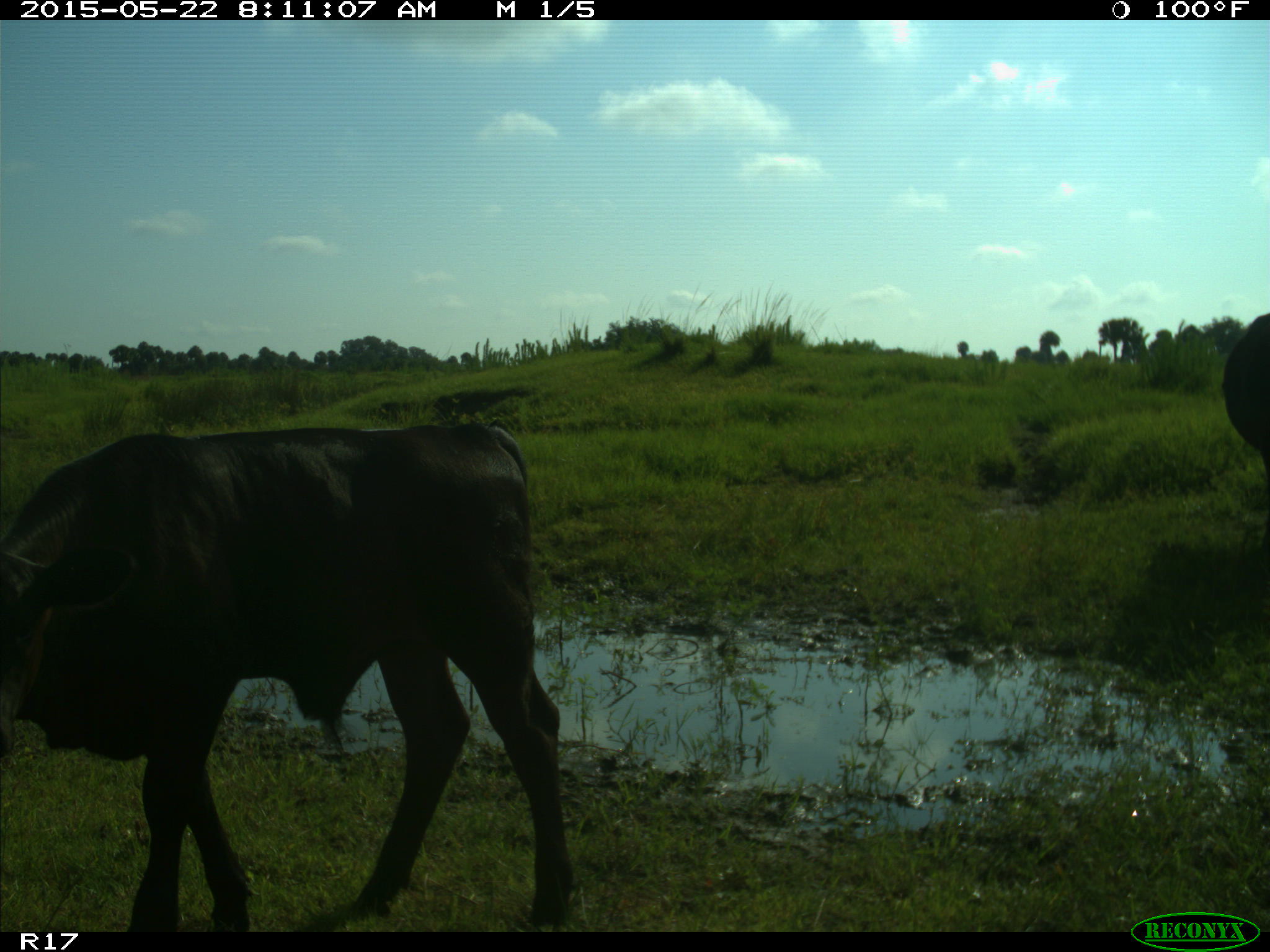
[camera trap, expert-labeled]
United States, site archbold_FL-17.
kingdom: Animalia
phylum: Chordata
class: Mammalia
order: Artiodactyla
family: Bovidae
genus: Bos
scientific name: Bos taurus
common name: domestic cow